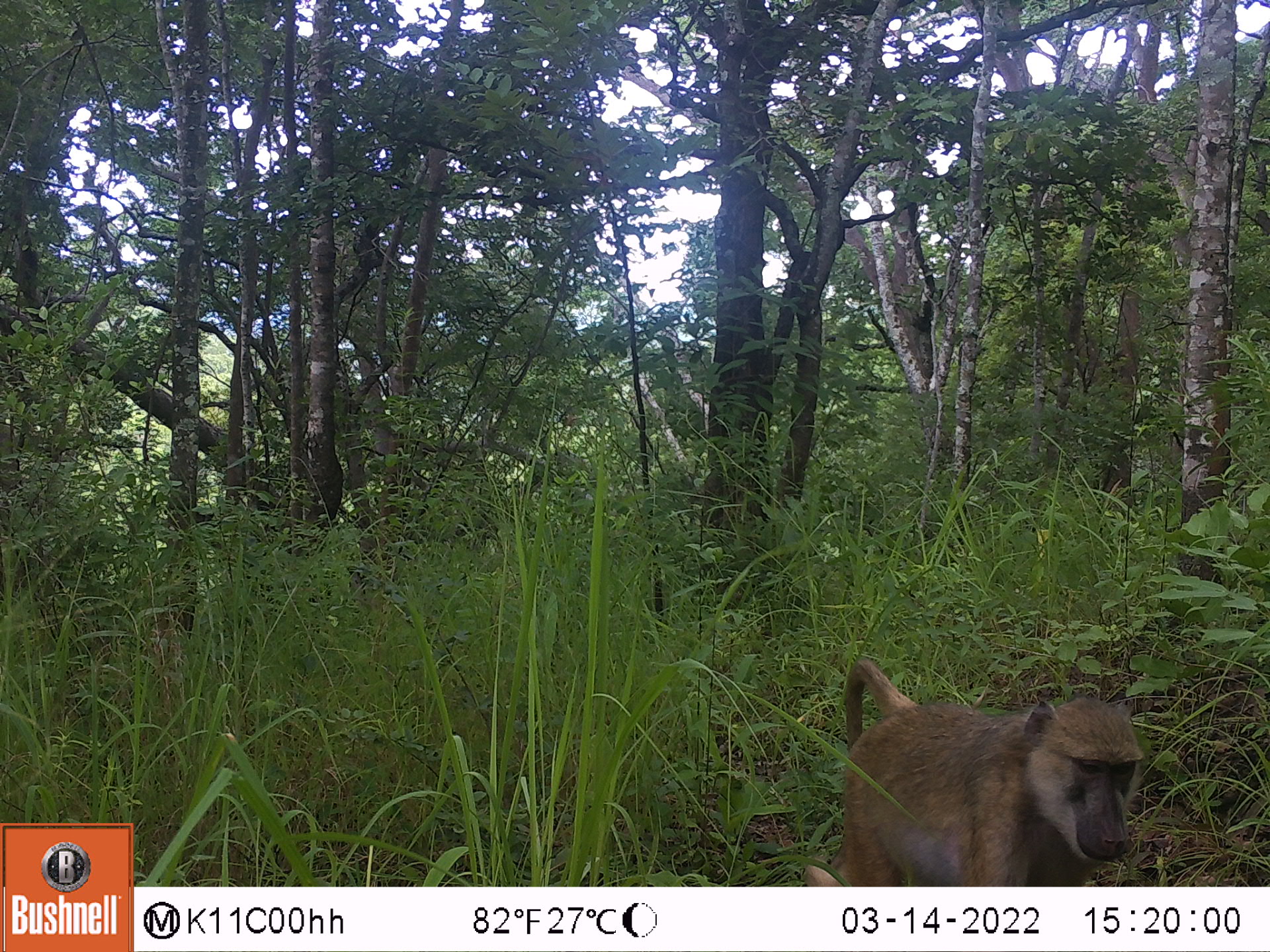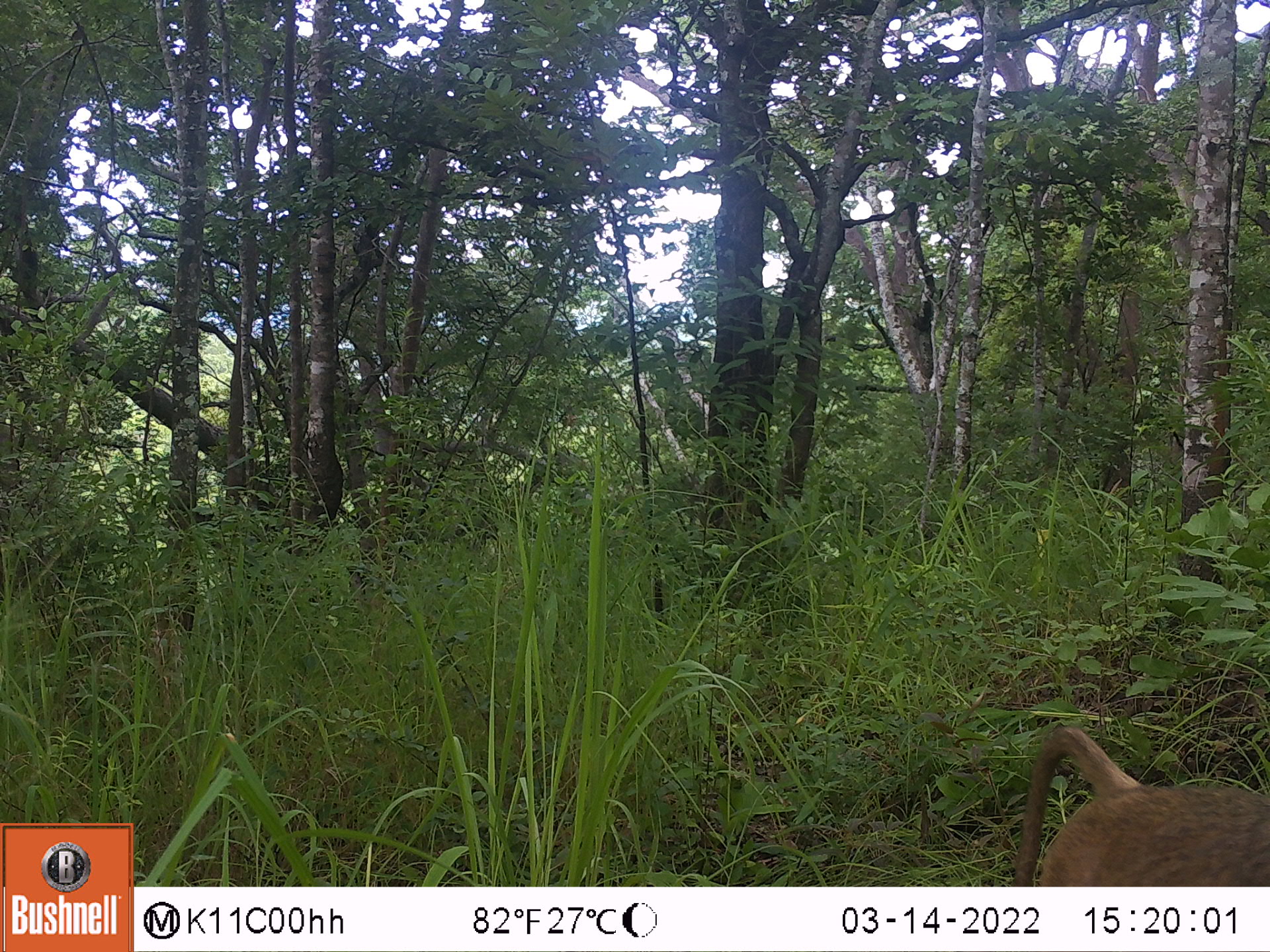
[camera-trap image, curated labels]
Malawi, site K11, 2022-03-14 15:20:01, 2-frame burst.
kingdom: Animalia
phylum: Chordata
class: Mammalia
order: Primates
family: Cercopithecidae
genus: Papio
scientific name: Papio cynocephalus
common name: yellow baboon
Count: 1.